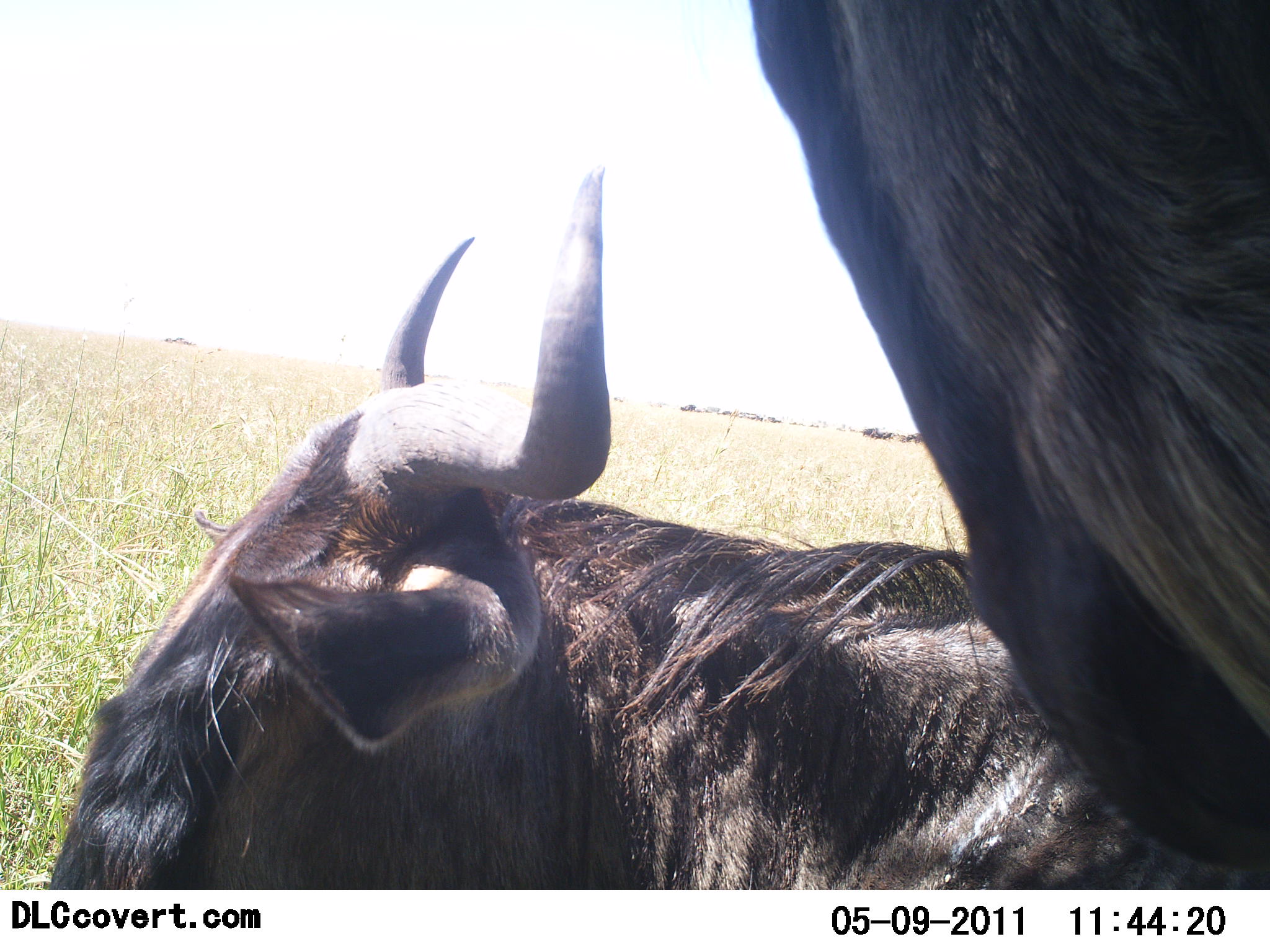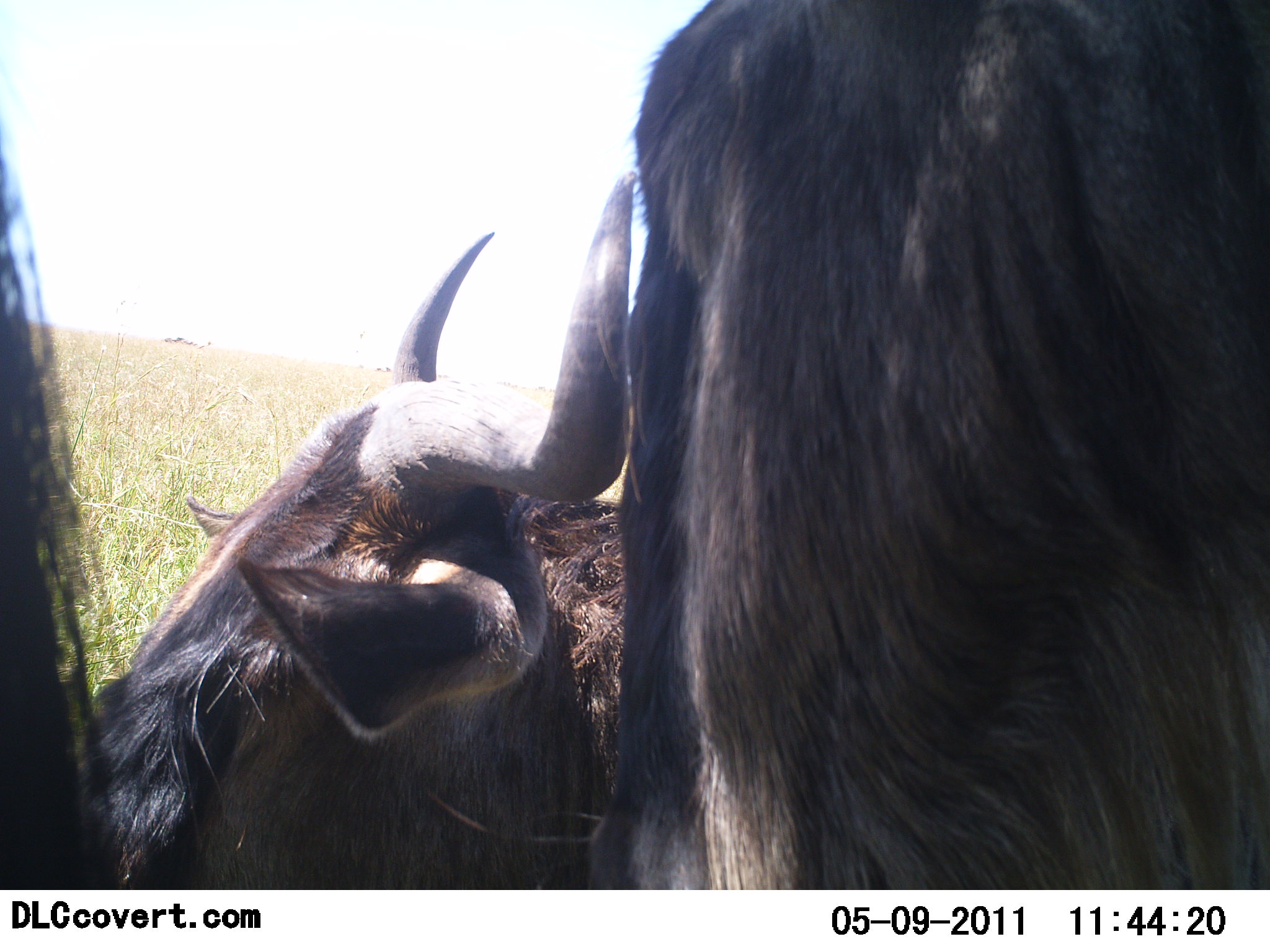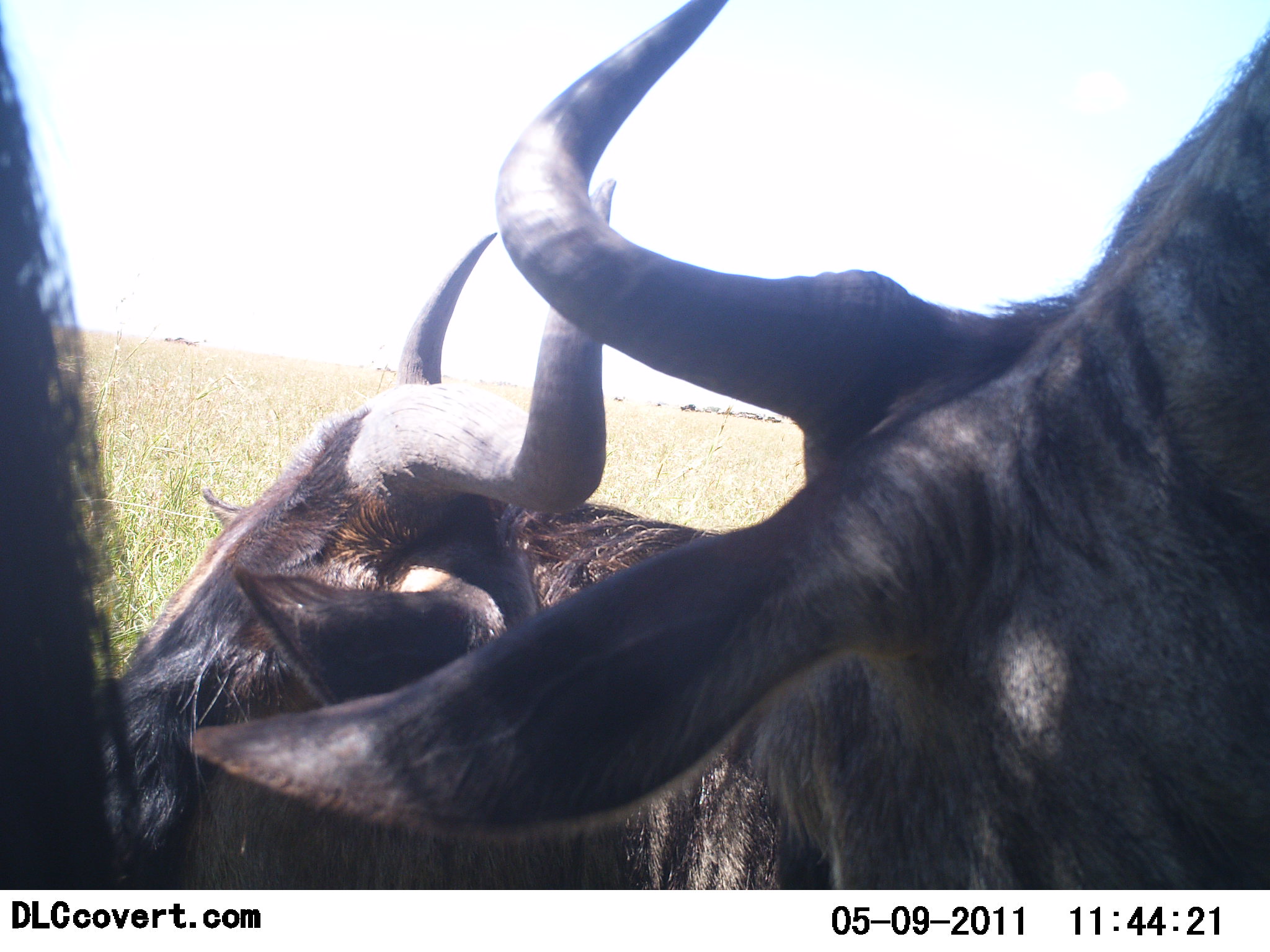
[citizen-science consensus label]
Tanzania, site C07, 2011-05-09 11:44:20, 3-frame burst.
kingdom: Animalia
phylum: Chordata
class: Mammalia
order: Artiodactyla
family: Bovidae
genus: Connochaetes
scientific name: Connochaetes taurinus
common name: blue wildebeest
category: wildebeest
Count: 3.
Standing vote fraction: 27%.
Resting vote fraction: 55%.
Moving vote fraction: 9%.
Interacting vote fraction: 18%.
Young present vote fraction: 0%.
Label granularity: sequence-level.